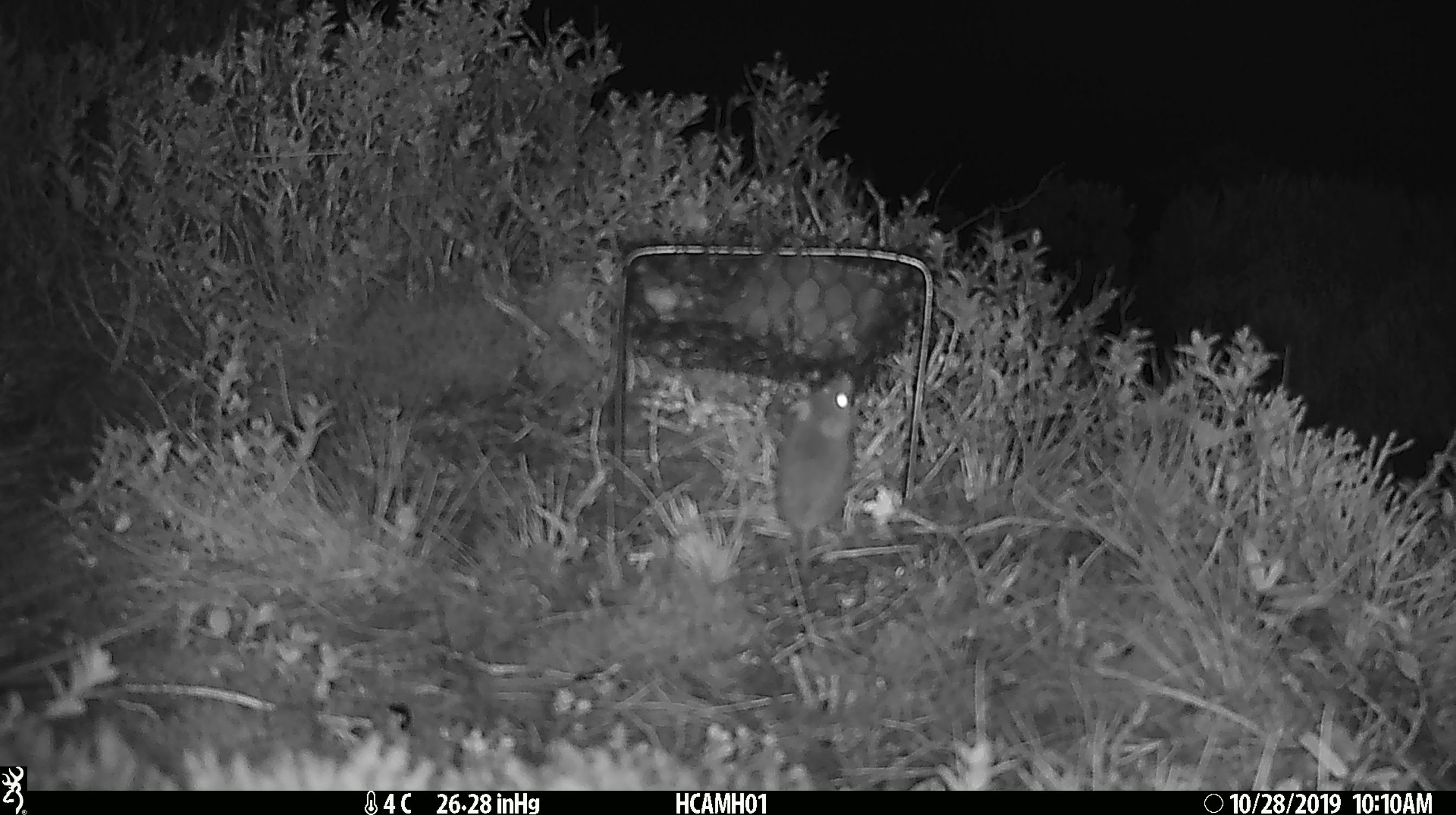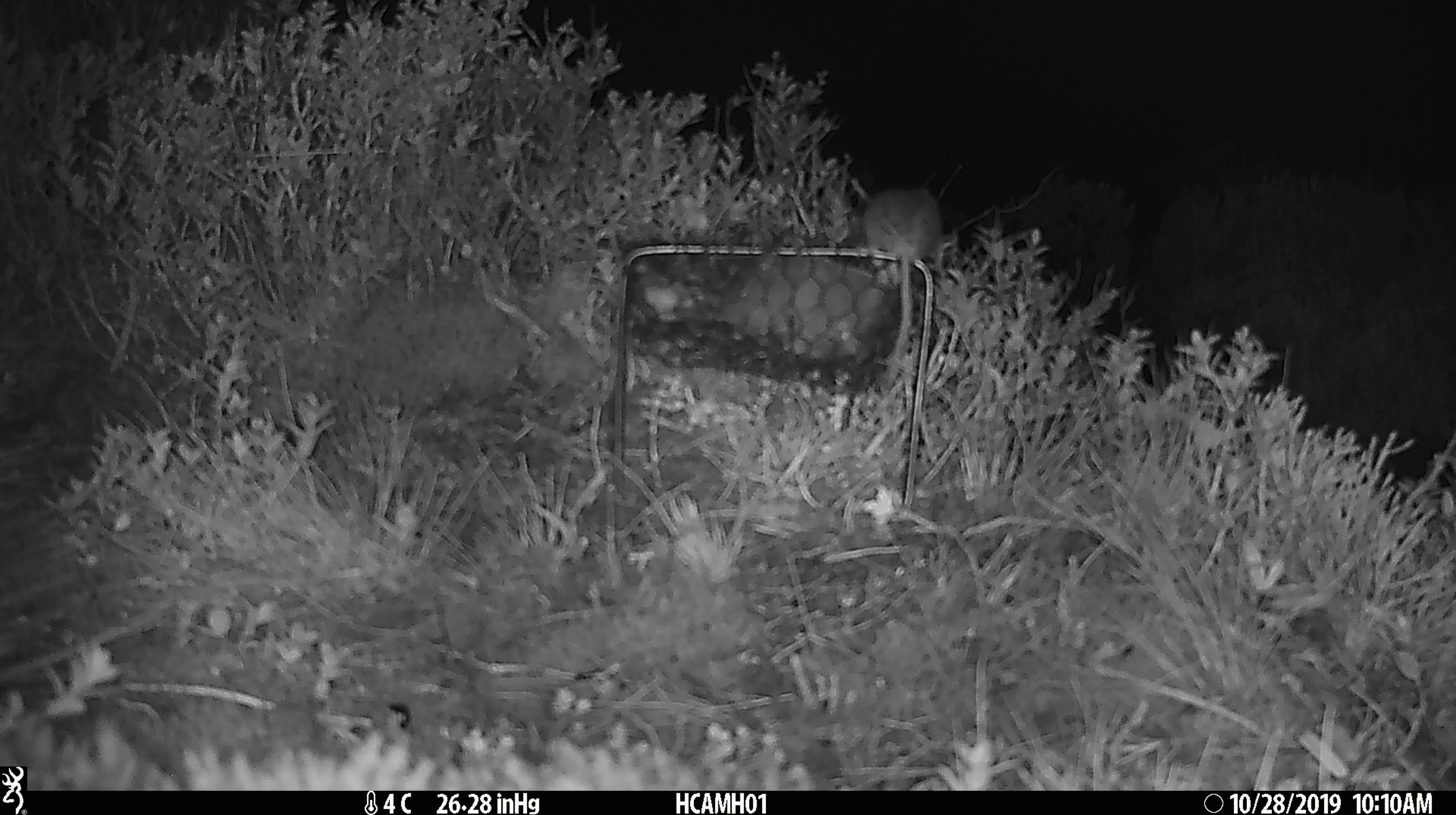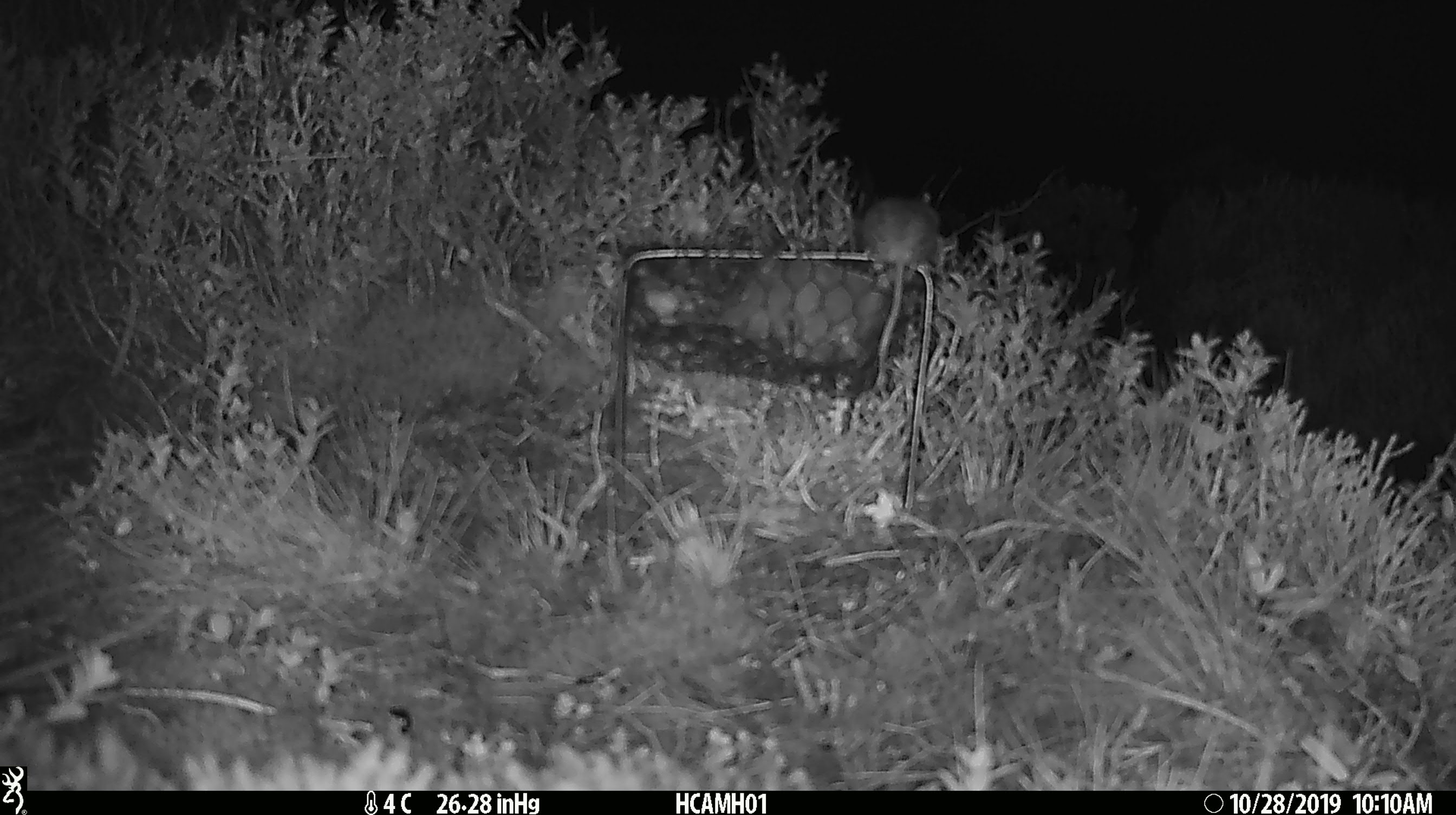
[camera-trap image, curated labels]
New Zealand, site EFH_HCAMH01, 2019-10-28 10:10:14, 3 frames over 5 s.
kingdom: Animalia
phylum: Chordata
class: Mammalia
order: Rodentia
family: Muridae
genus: Mus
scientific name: Mus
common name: mouse